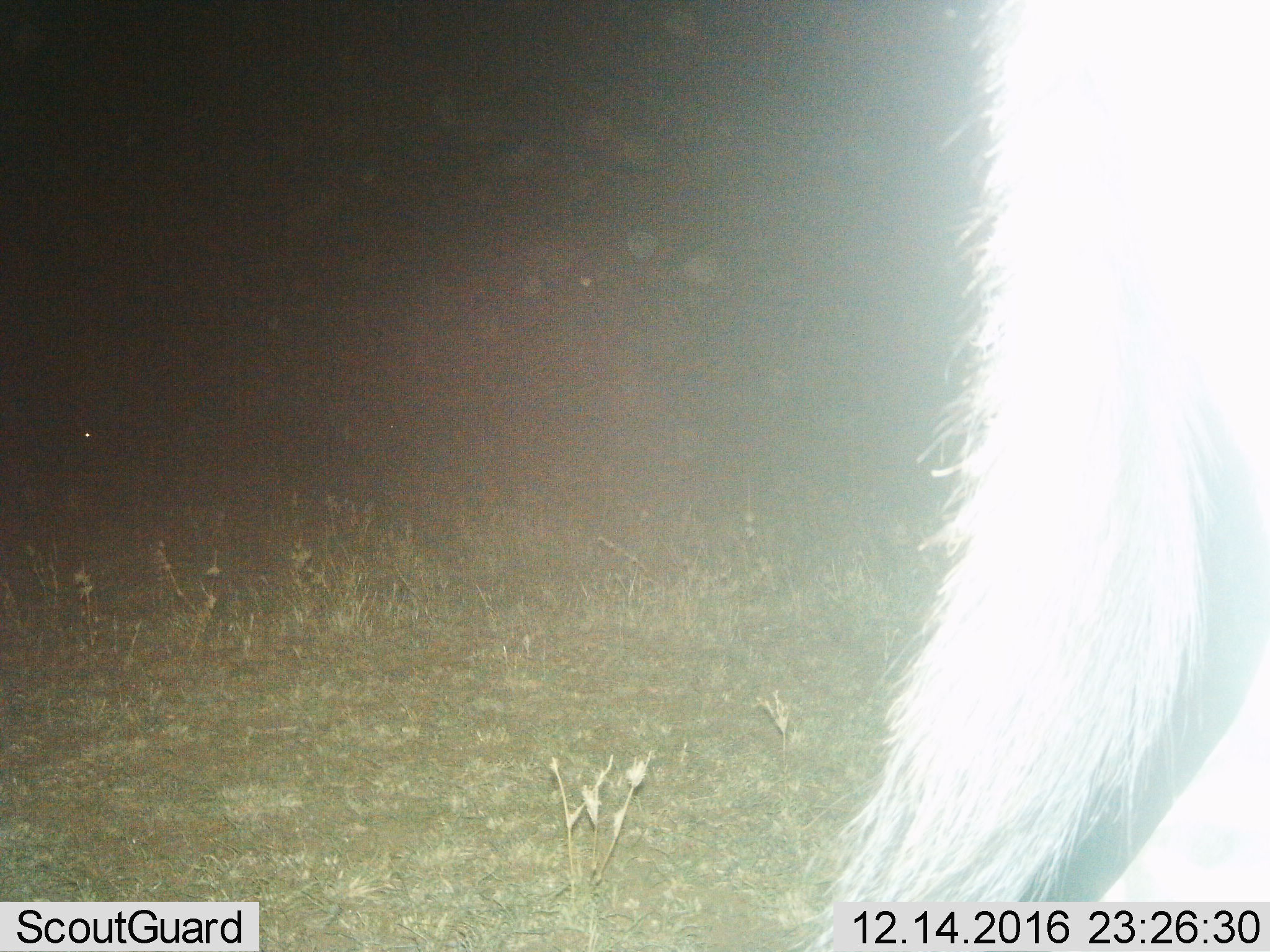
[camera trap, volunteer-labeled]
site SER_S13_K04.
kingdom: Animalia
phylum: Chordata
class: Mammalia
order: Artiodactyla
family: Bovidae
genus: Connochaetes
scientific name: Connochaetes taurinus taurinus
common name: blue wildebeest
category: wildebeestblue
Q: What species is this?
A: Wildebeestblue (blue wildebeest) (Connochaetes taurinus taurinus).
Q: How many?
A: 1.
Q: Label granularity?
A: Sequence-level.